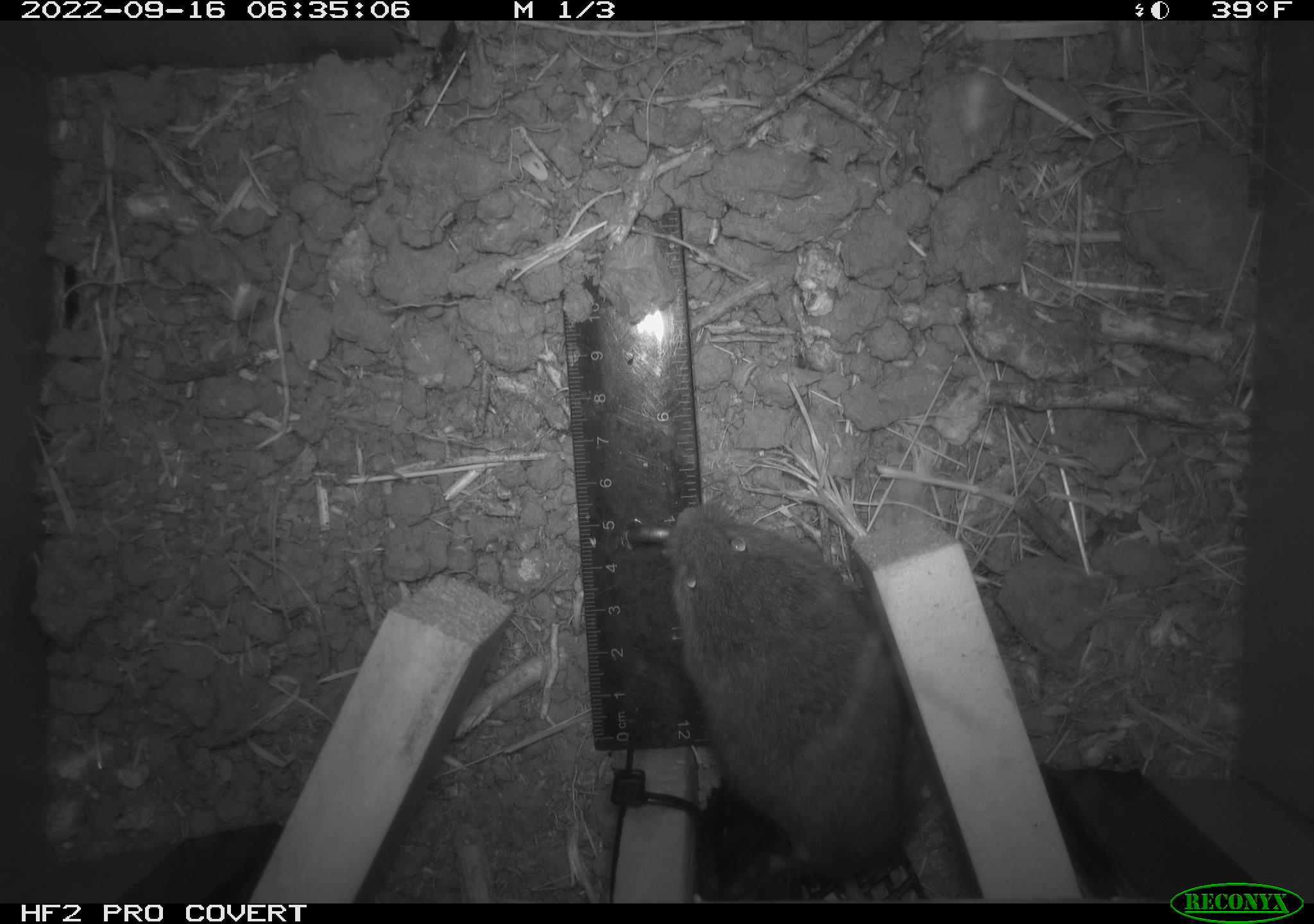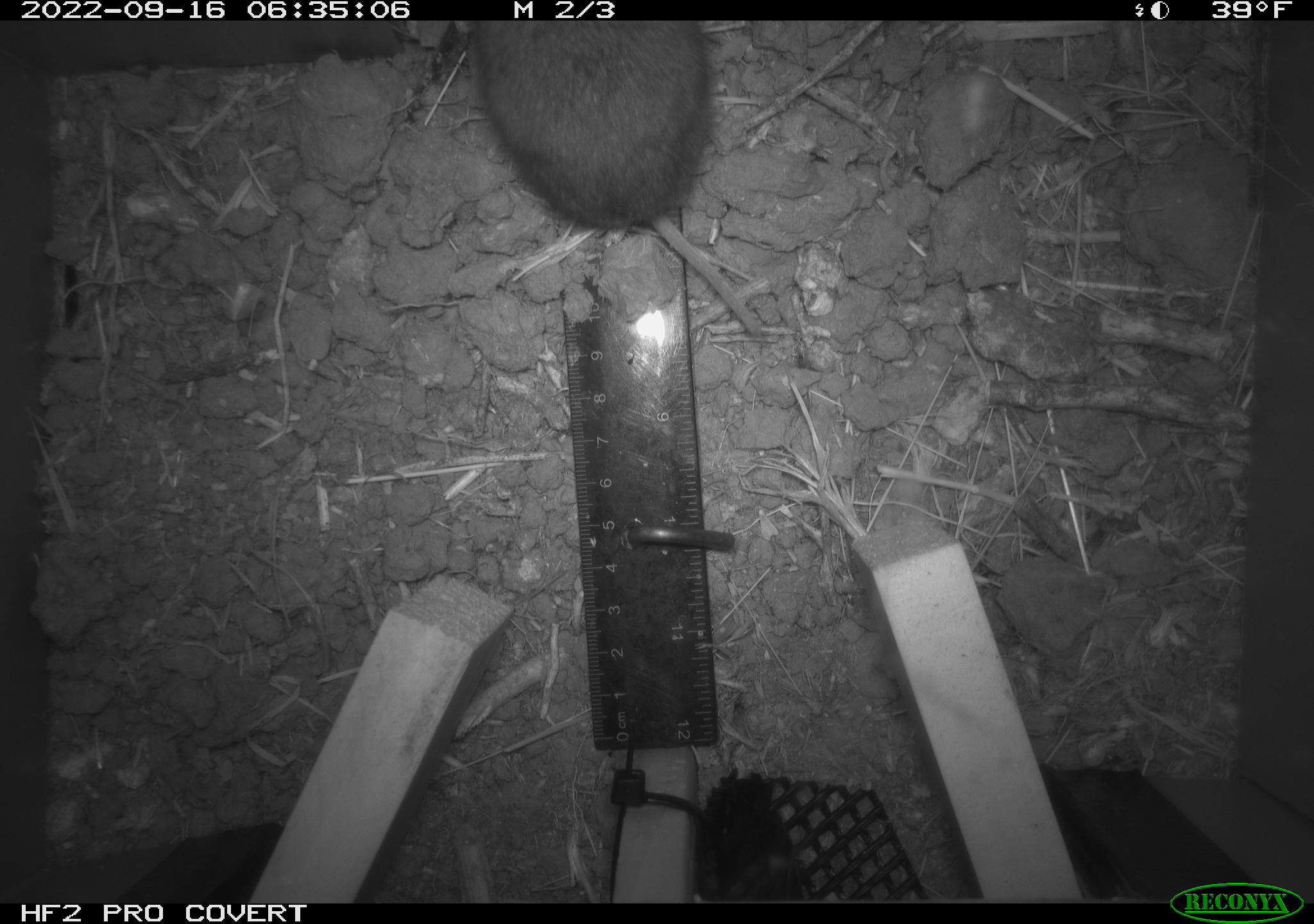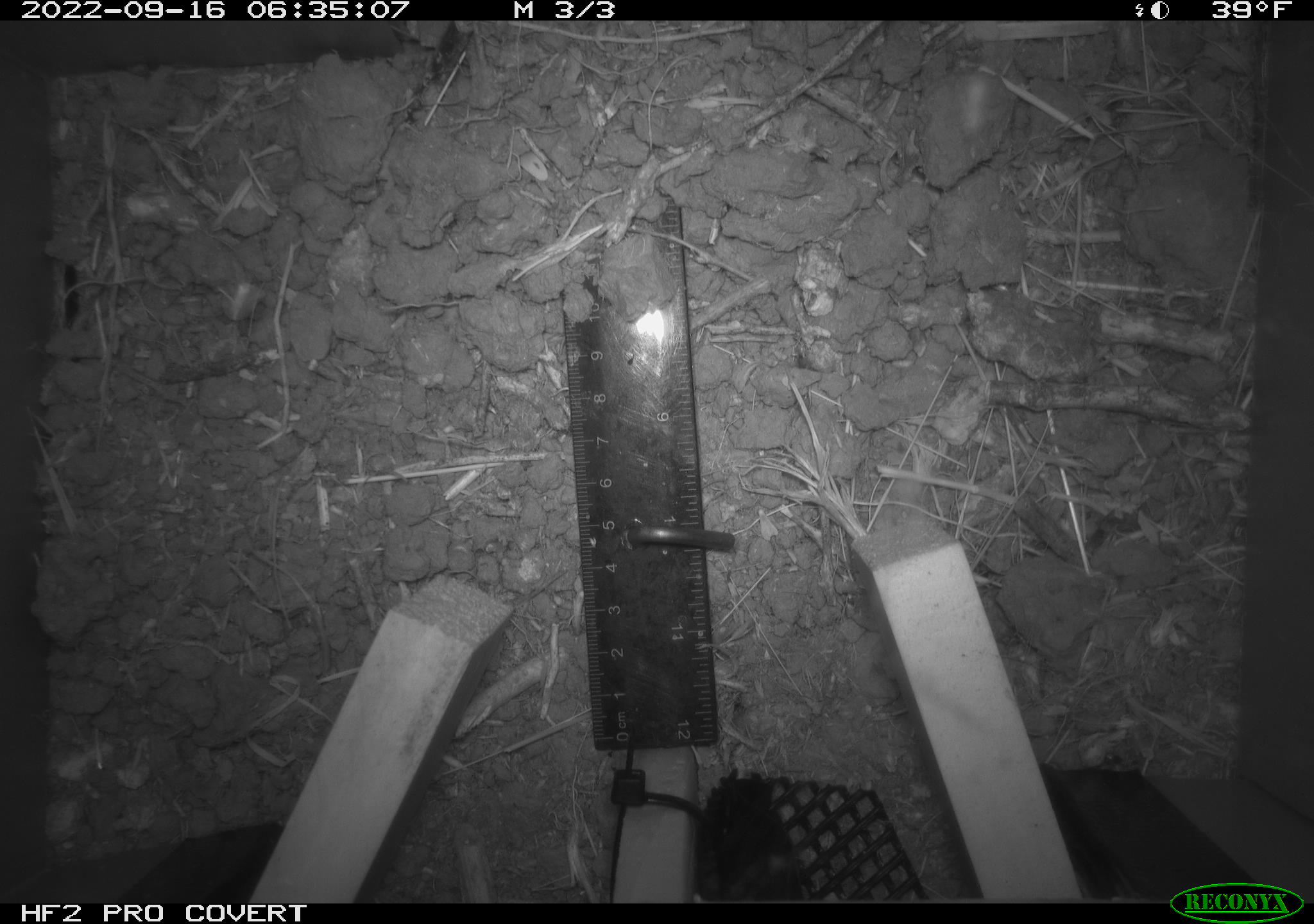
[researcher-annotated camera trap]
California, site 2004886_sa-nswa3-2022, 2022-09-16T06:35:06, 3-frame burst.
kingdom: Animalia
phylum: Chordata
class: Mammalia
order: Rodentia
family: Cricetidae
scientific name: Cricetidae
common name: hamsters, voles, lemmings, and allies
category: cricetidae family